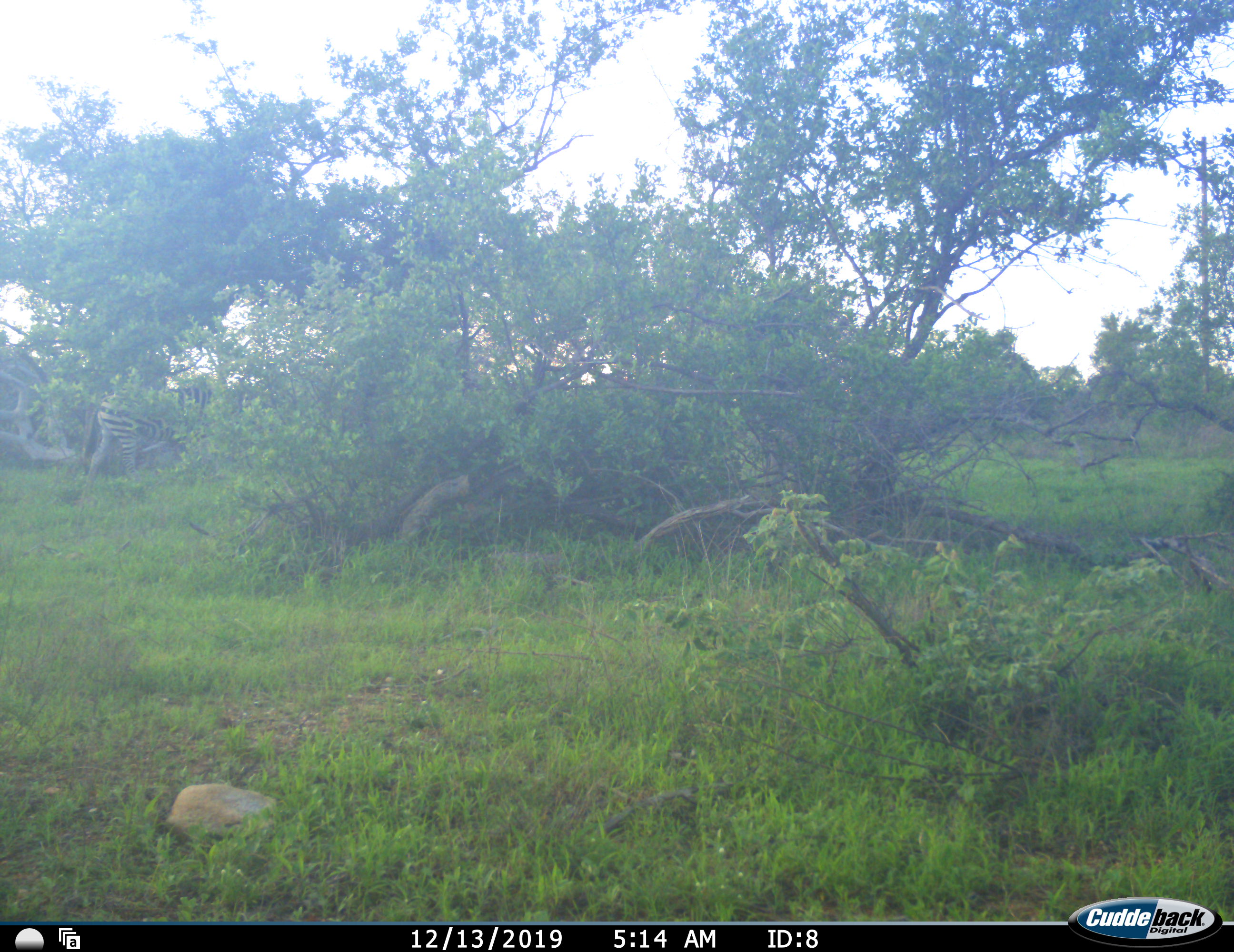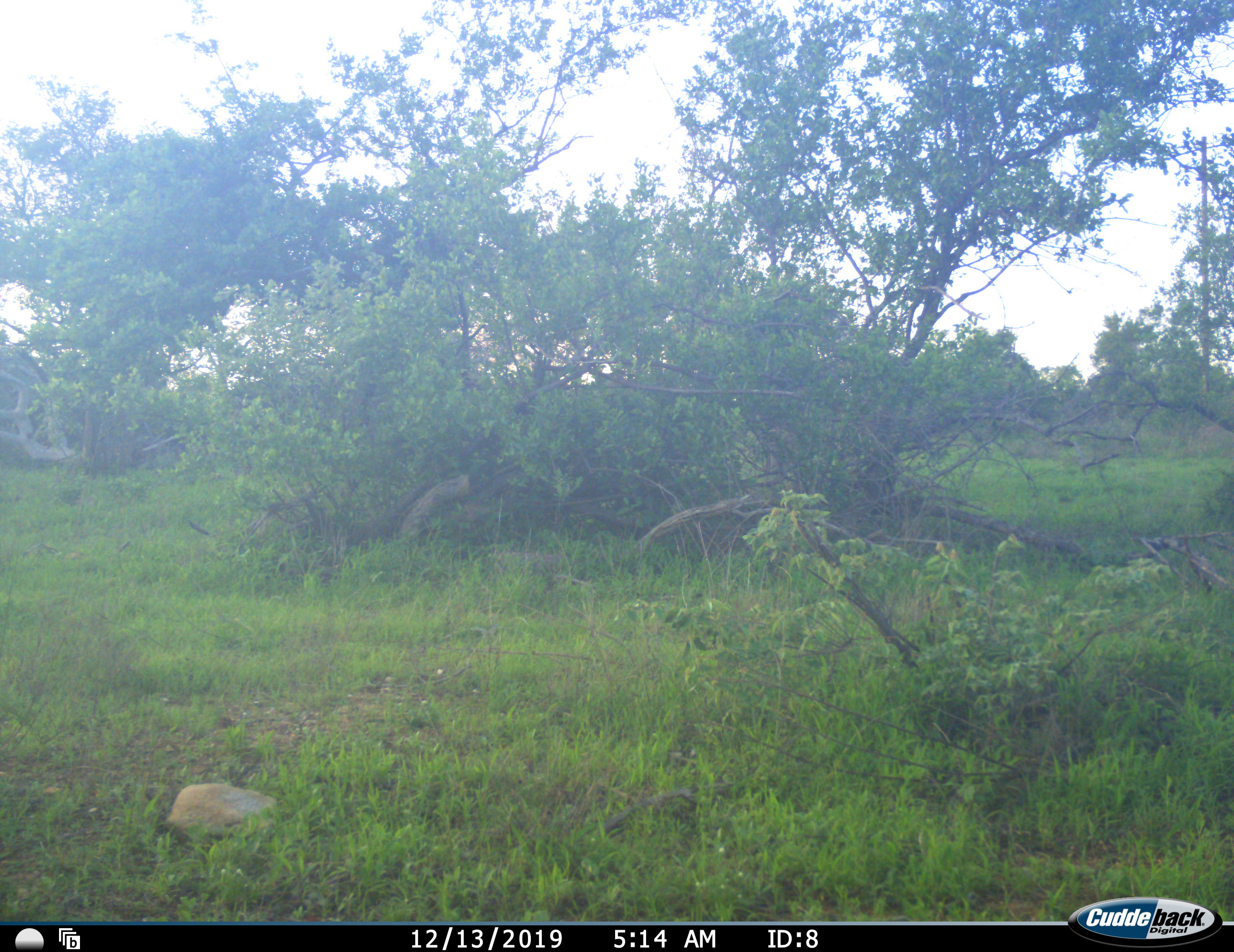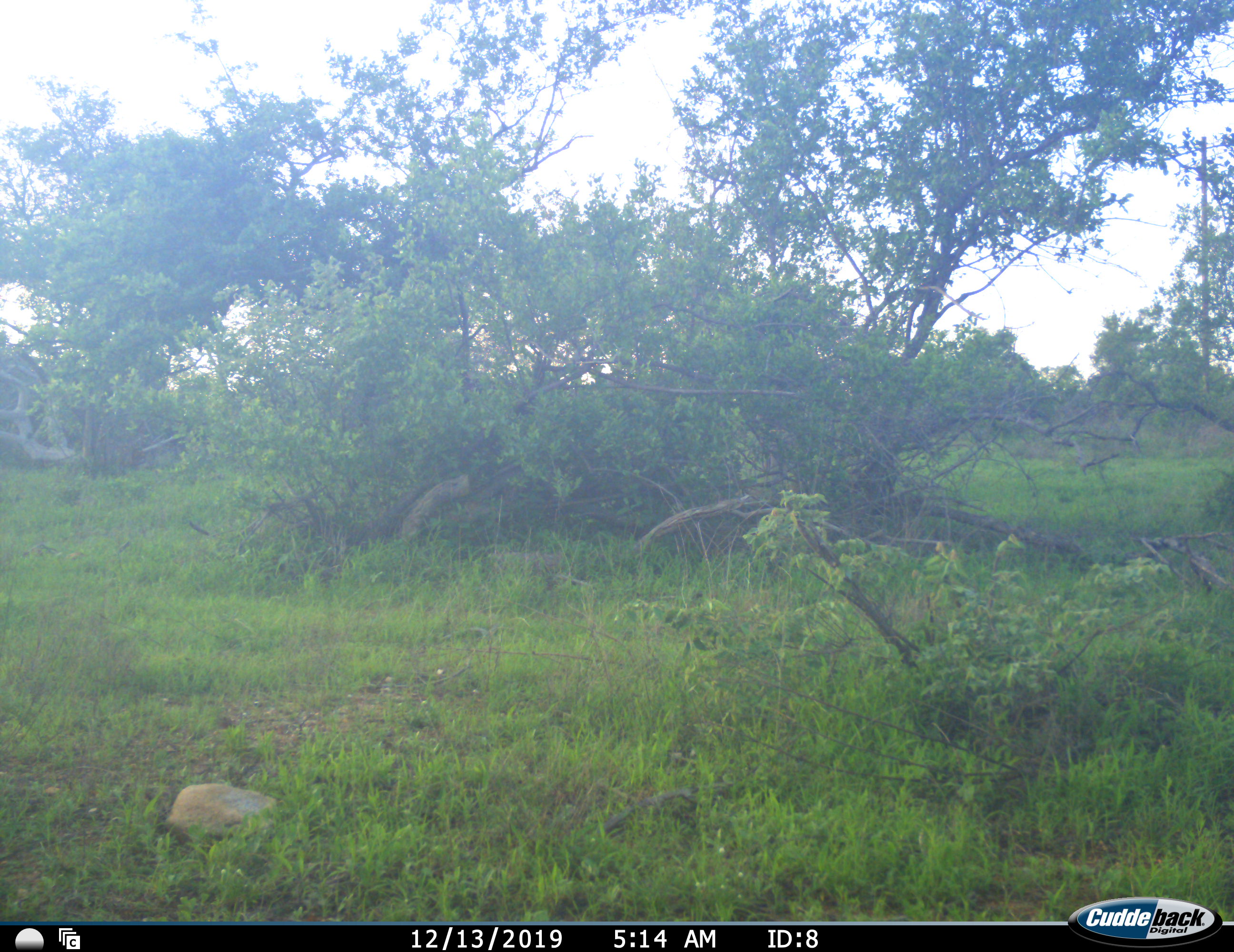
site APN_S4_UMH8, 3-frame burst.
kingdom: Animalia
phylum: Chordata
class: Mammalia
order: Perissodactyla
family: Equidae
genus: Equus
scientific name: Equus quagga burchellii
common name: burchell's zebra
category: zebraburchells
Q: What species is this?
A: Zebraburchells (burchell's zebra) (Equus quagga burchellii).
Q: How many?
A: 1.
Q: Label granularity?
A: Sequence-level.